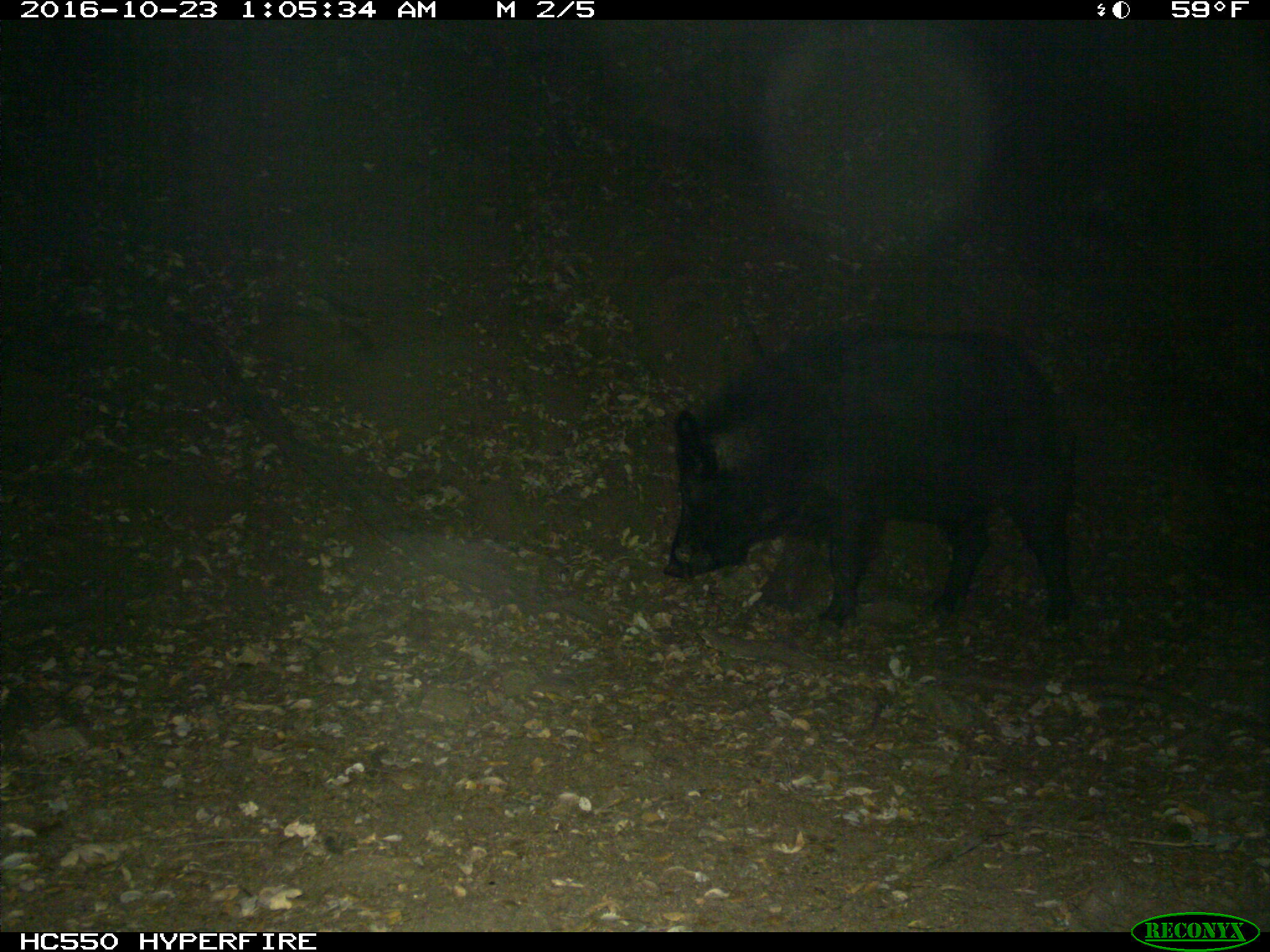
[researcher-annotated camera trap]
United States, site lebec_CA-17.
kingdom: Animalia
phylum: Chordata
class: Mammalia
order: Artiodactyla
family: Suidae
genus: Sus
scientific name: Sus scrofa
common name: wild boar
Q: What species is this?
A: Sus scrofa (wild boar).